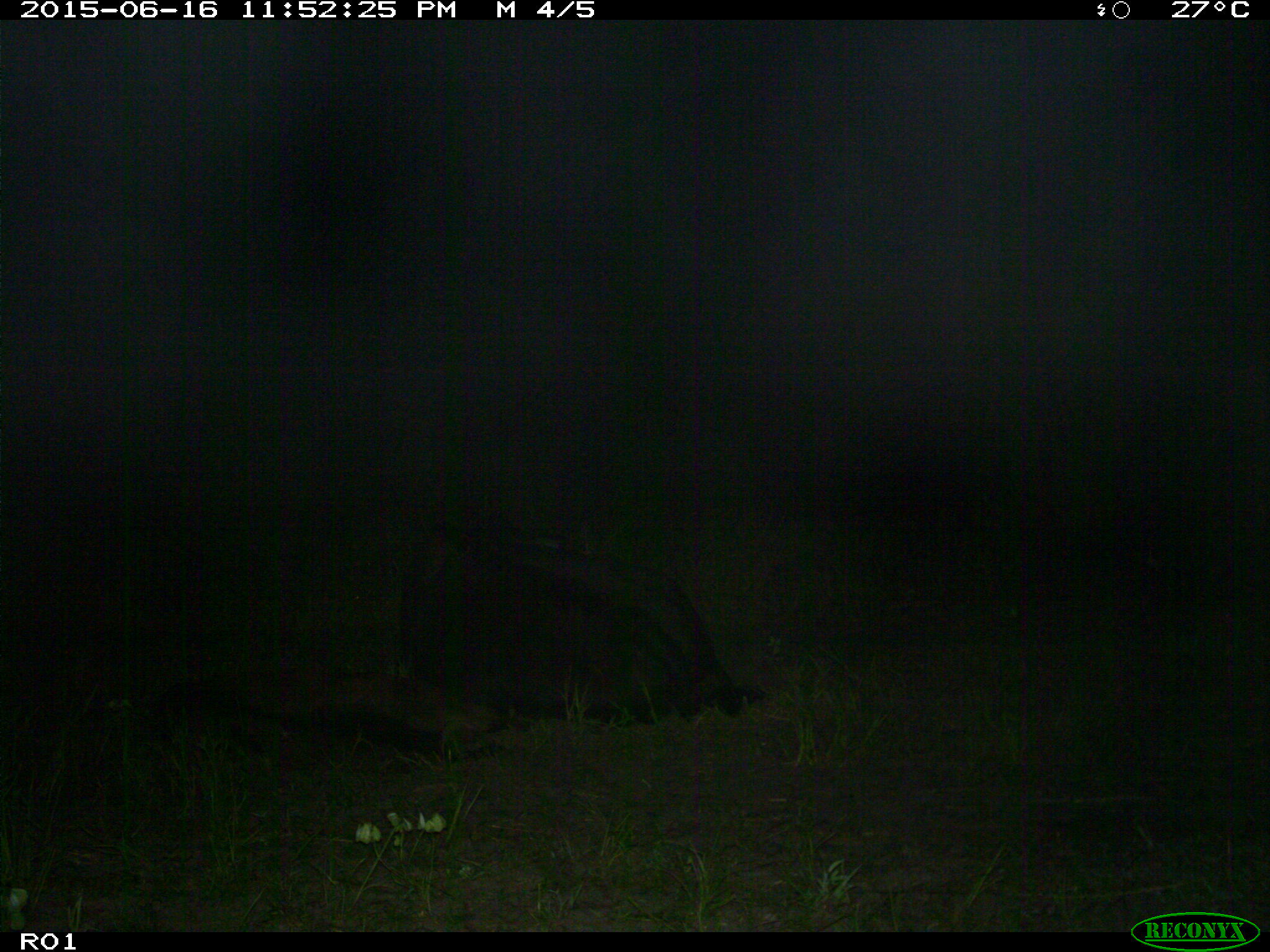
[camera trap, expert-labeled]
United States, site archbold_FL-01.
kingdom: Animalia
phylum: Chordata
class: Mammalia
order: Artiodactyla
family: Bovidae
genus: Bos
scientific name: Bos taurus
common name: domestic cow